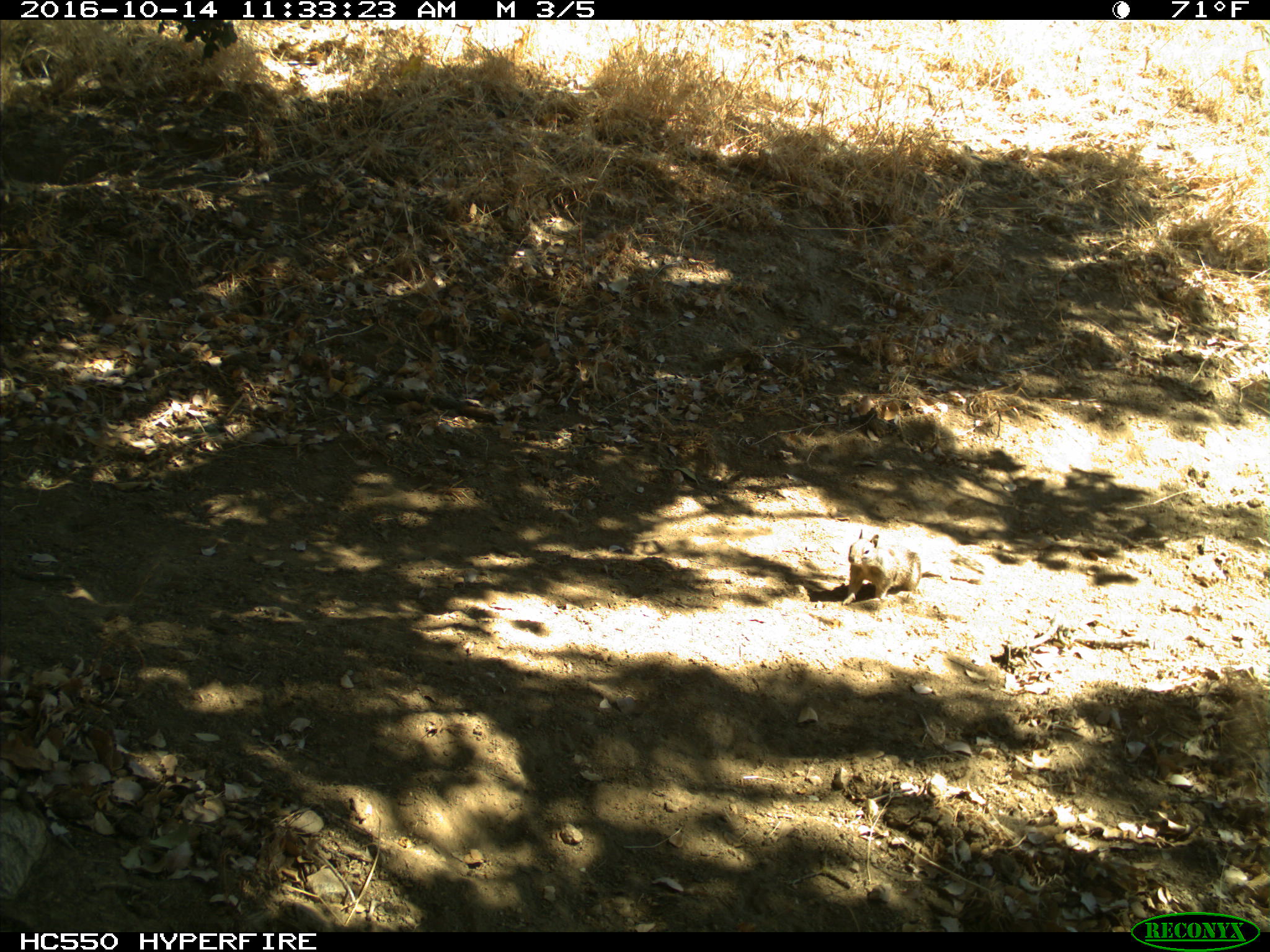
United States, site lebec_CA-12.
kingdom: Animalia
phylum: Chordata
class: Mammalia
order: Rodentia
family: Sciuridae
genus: Otospermophilus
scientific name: Otospermophilus beecheyi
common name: california ground squirrel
Otospermophilus beecheyi (california ground squirrel).